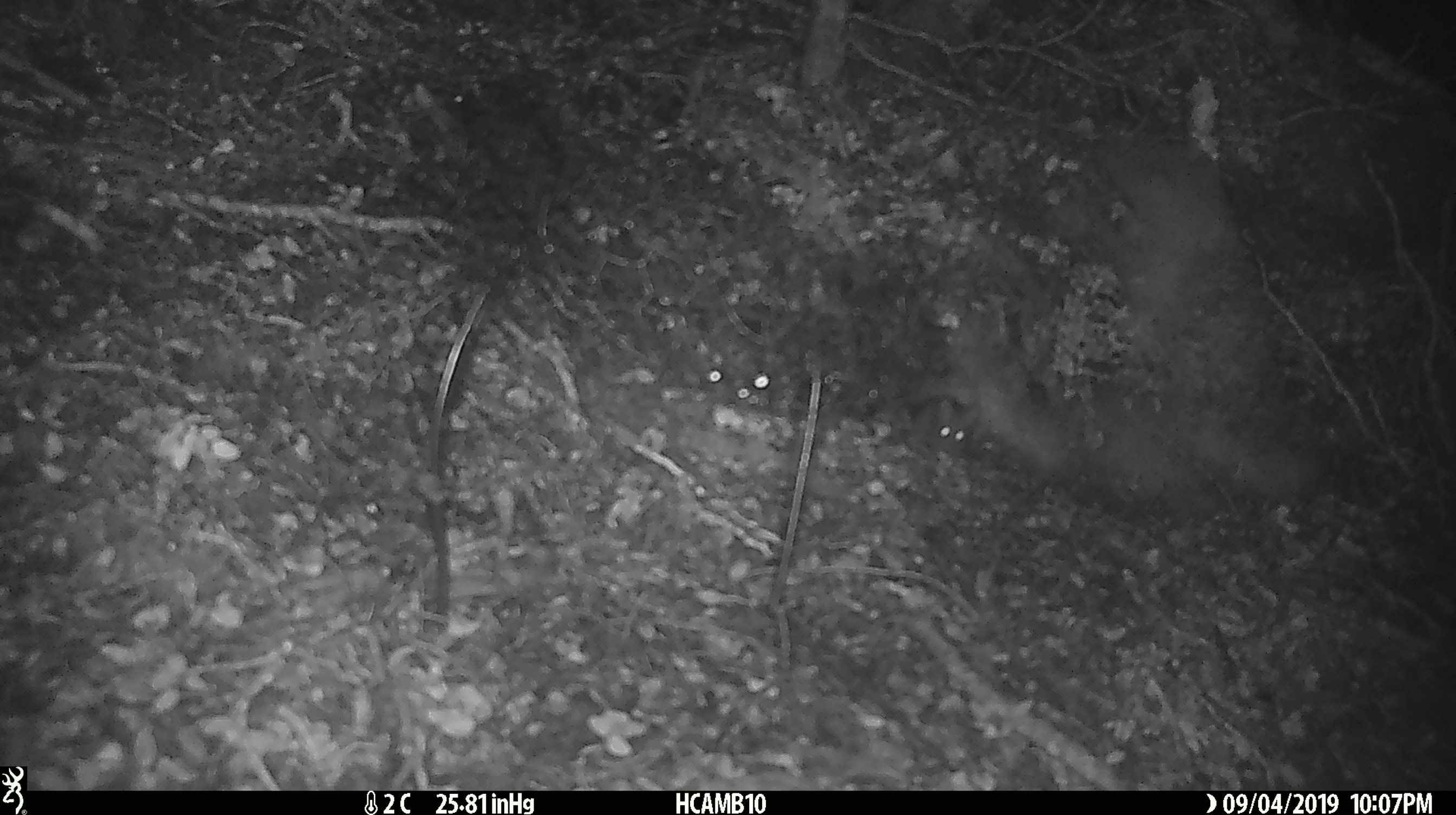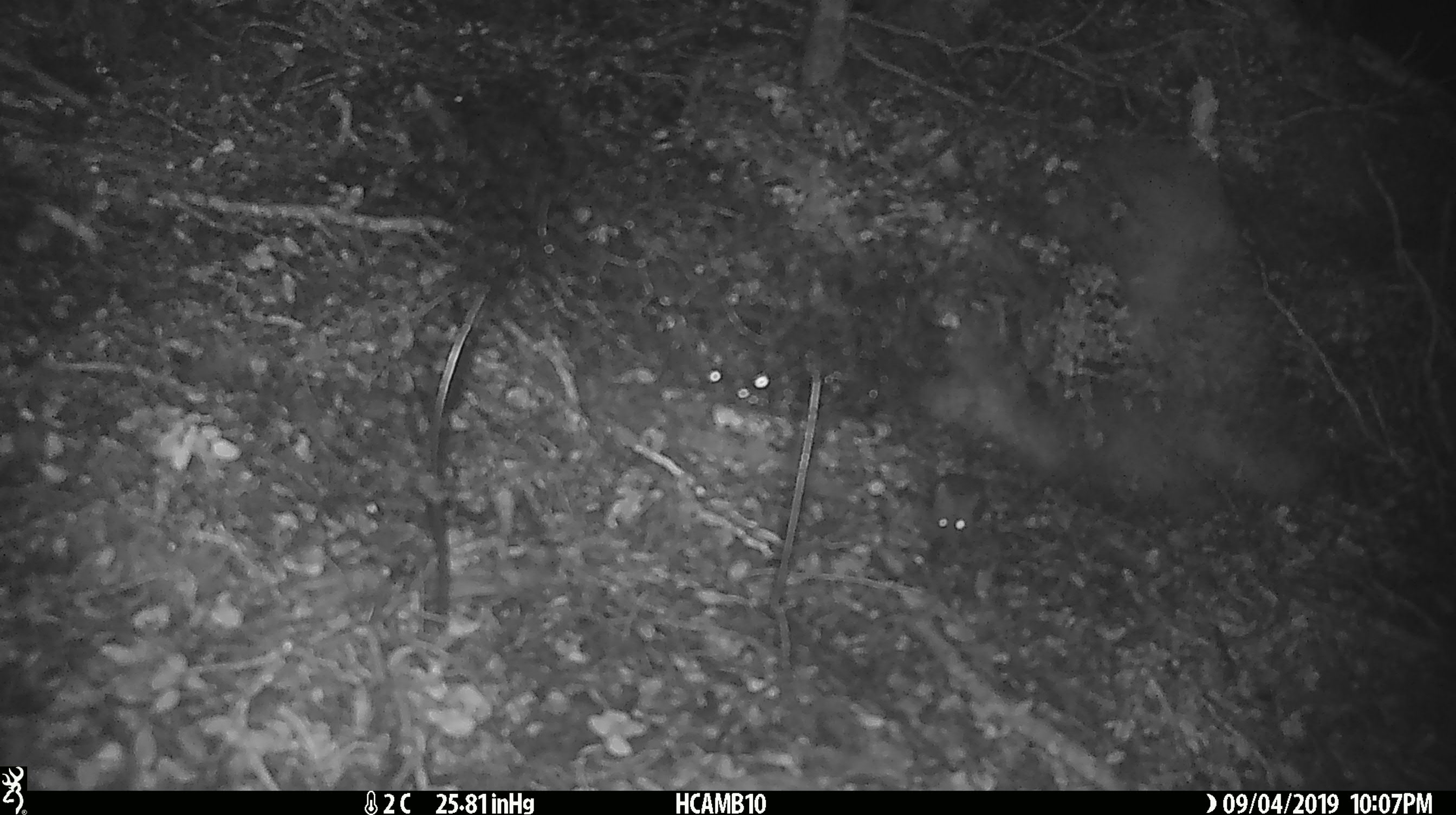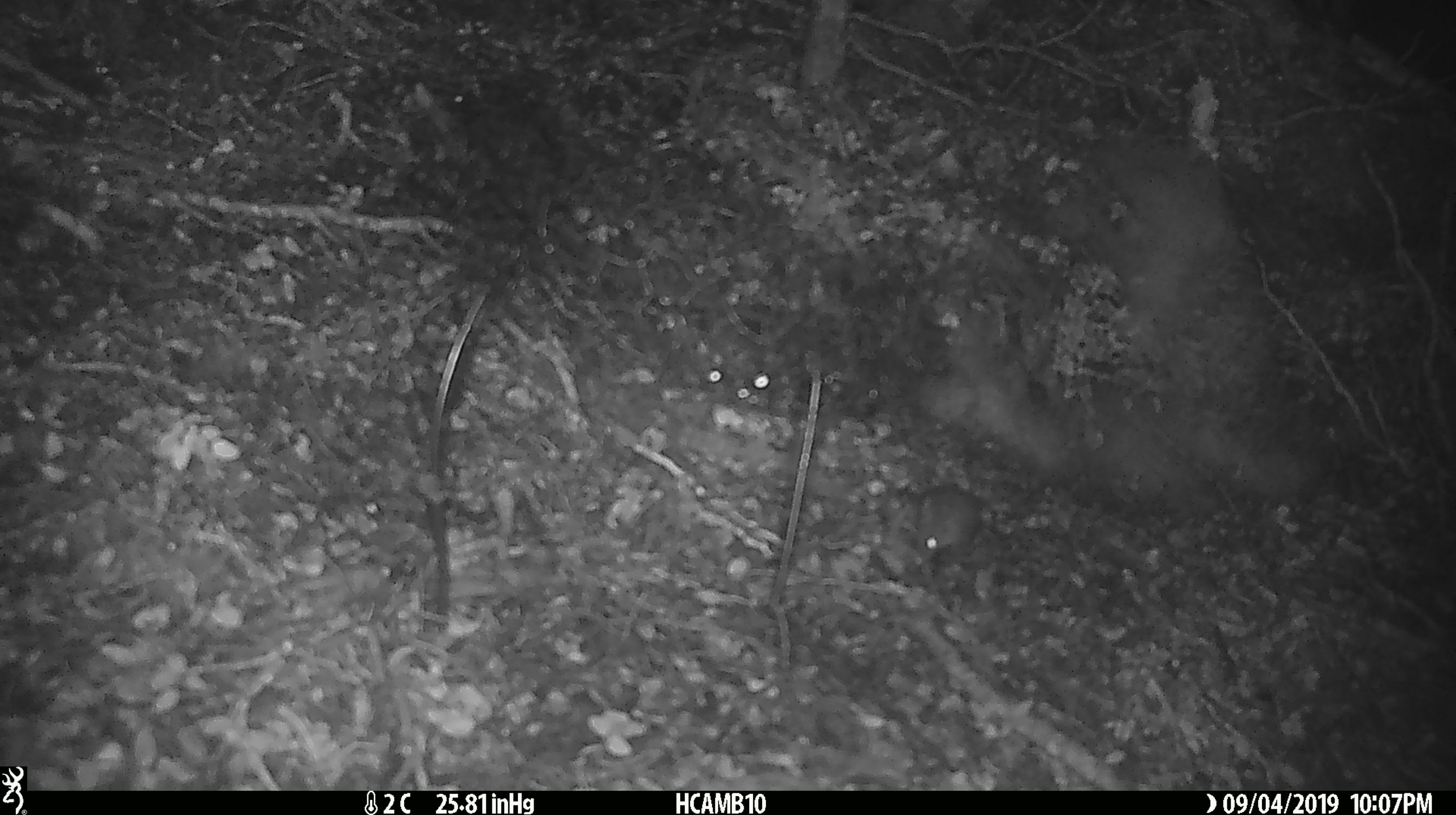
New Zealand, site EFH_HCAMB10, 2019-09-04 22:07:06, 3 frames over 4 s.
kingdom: Animalia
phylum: Chordata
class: Mammalia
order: Rodentia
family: Muridae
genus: Mus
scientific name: Mus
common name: mouse